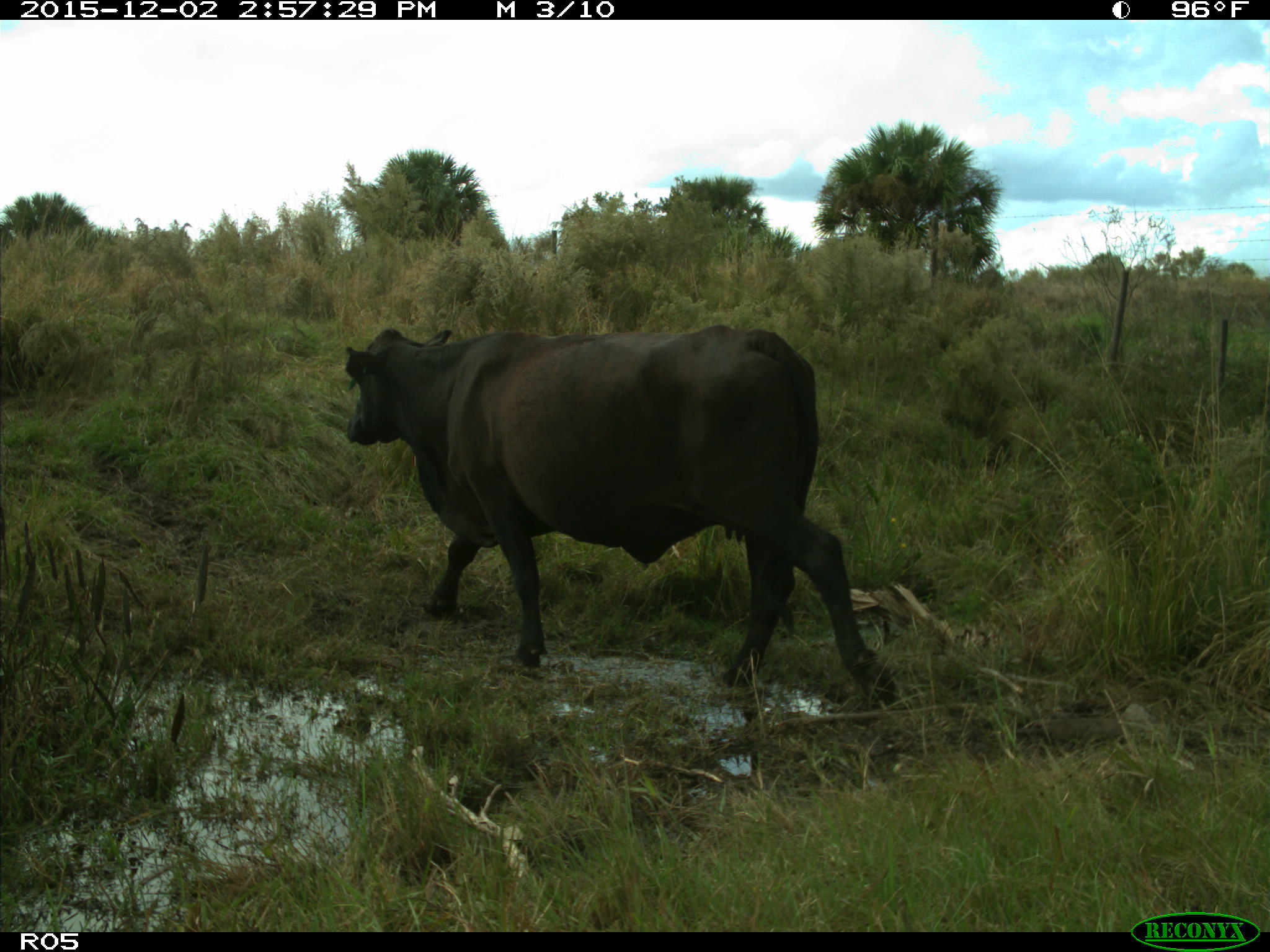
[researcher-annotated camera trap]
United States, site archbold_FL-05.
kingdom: Animalia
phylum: Chordata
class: Mammalia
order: Artiodactyla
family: Bovidae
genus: Bos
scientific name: Bos taurus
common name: domestic cow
Bos taurus (domestic cow).